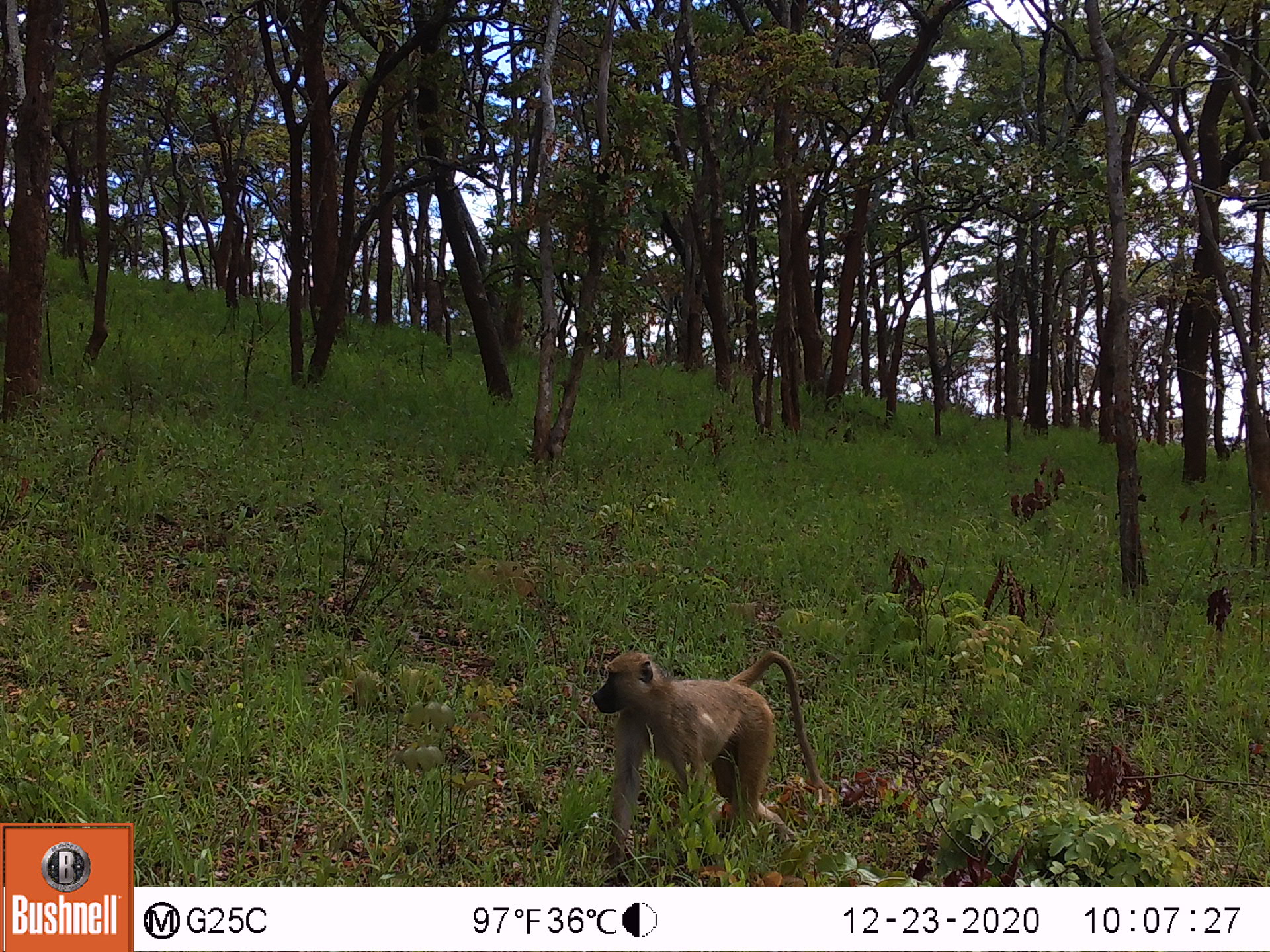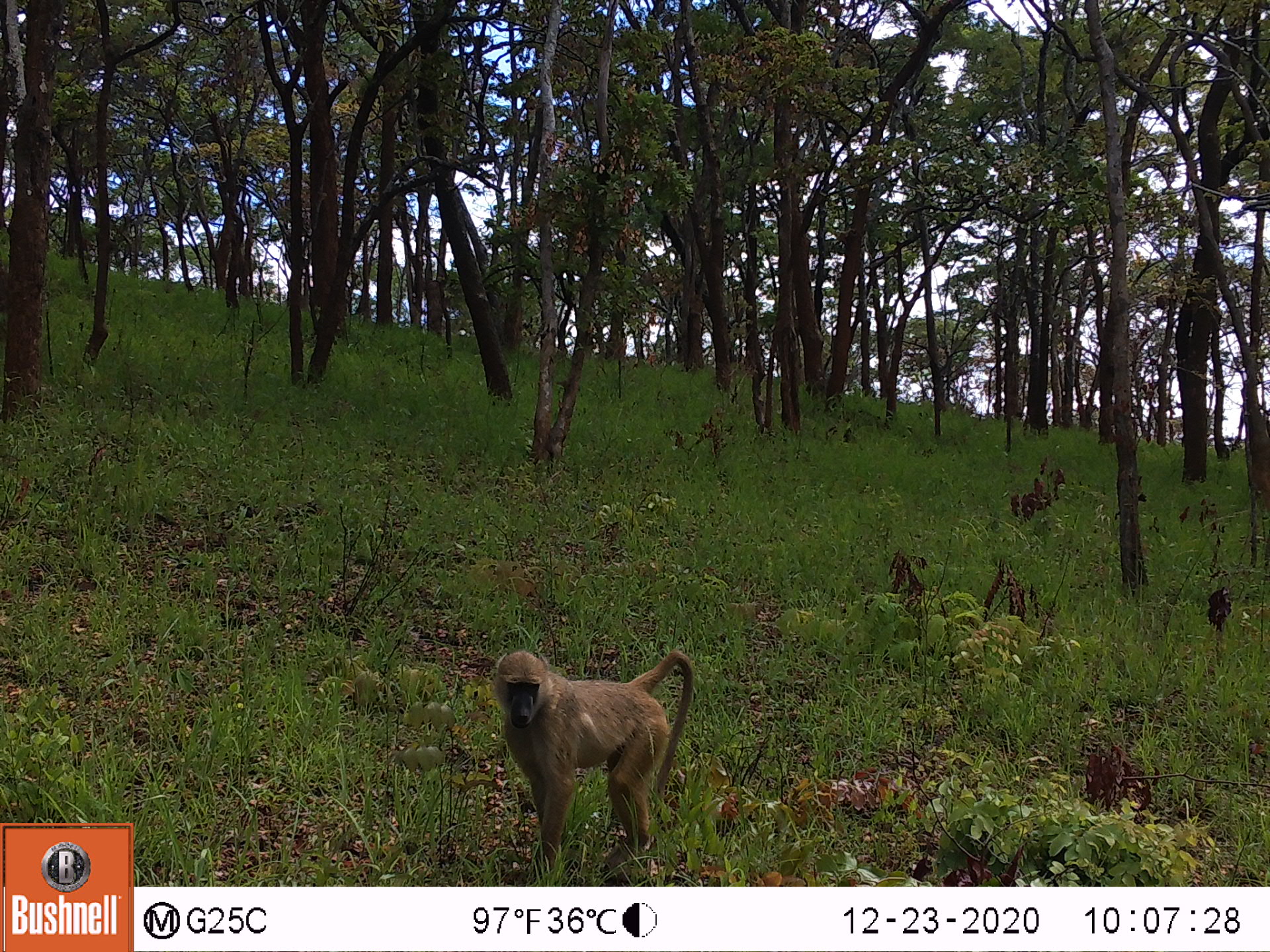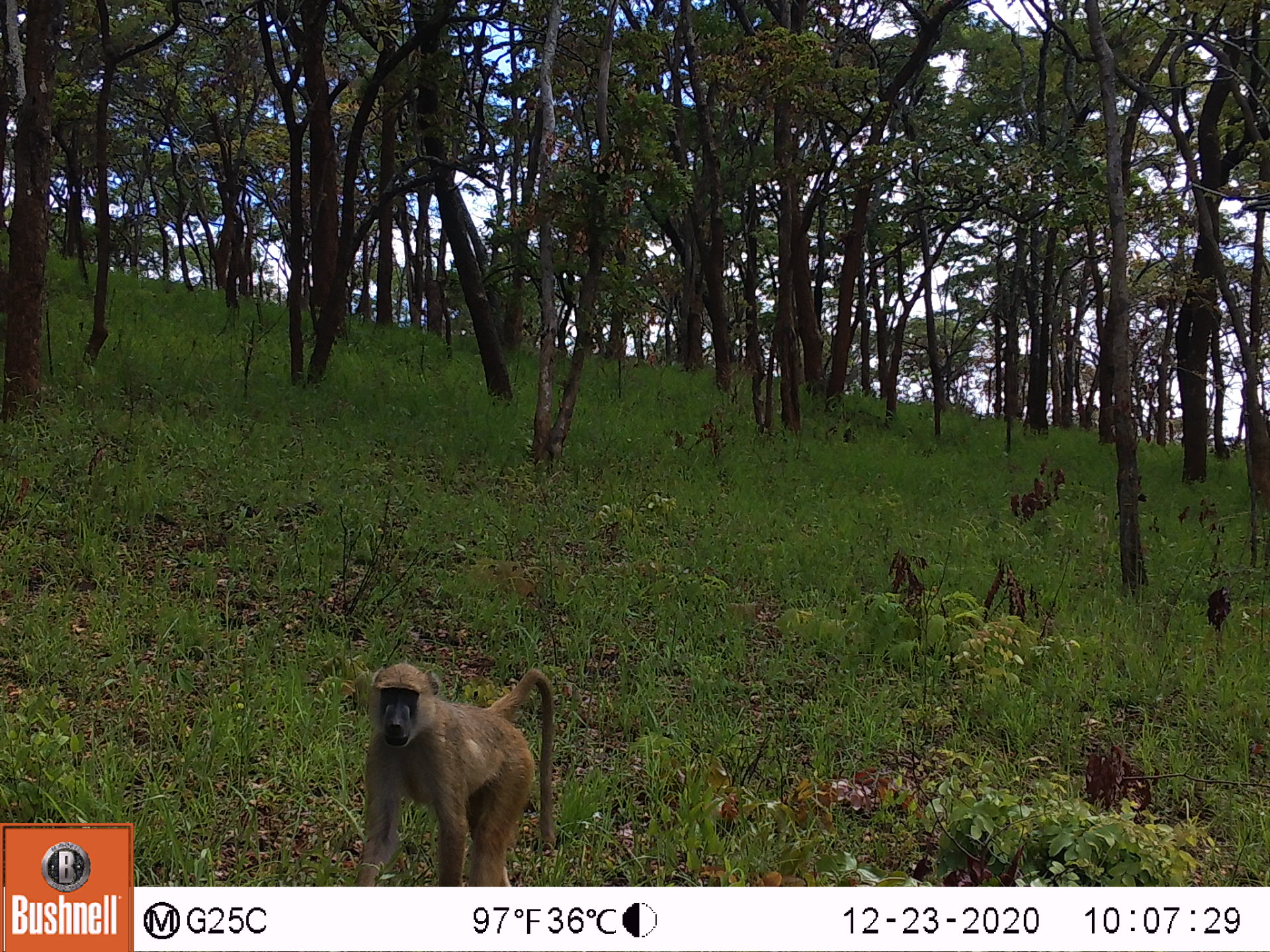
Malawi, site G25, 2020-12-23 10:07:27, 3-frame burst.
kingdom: Animalia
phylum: Chordata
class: Mammalia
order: Primates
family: Cercopithecidae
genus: Papio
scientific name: Papio cynocephalus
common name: yellow baboon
Yellow baboon (Papio cynocephalus), count 1.